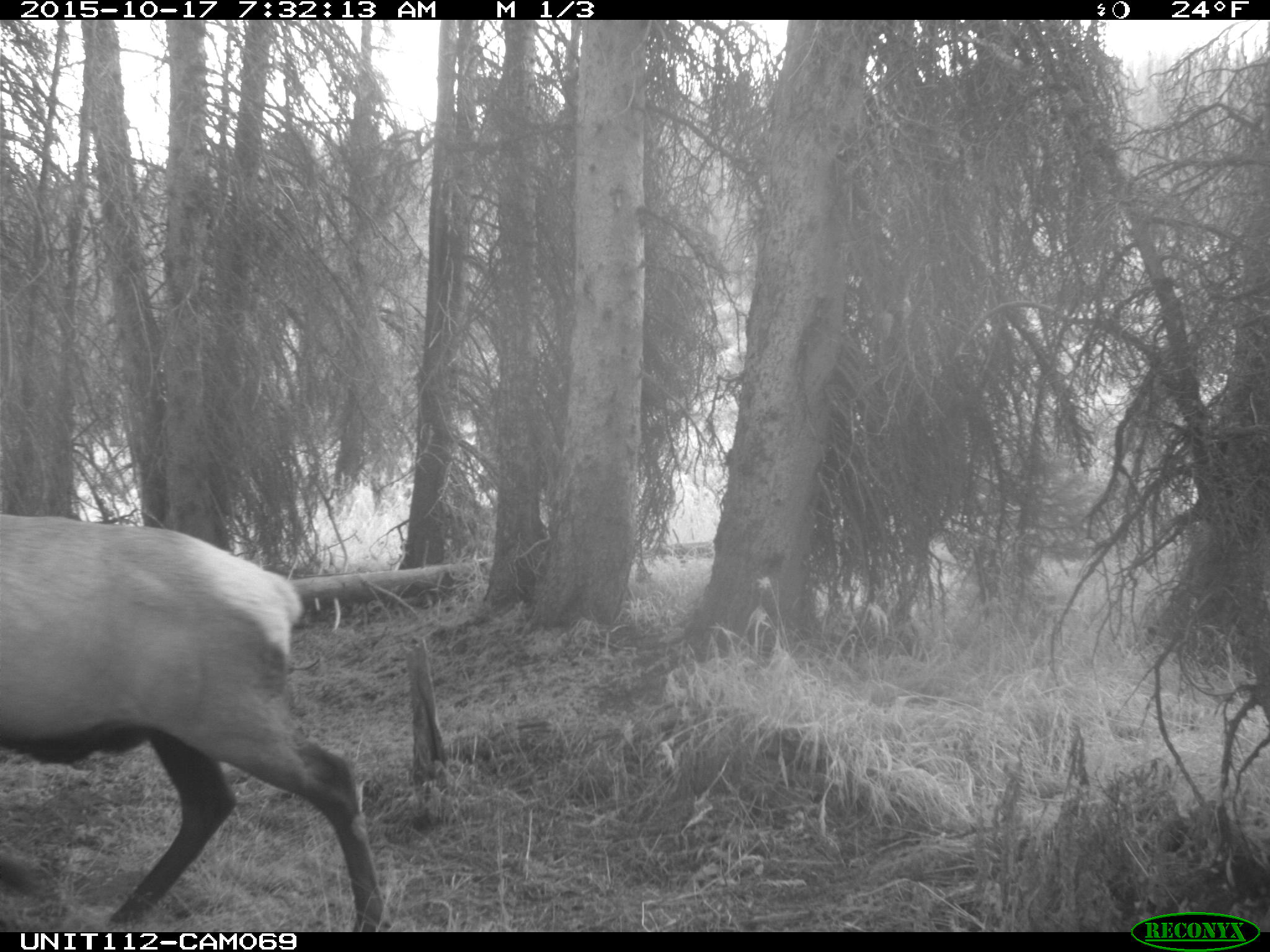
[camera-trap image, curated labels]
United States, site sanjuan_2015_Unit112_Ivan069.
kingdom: Animalia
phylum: Chordata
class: Mammalia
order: Artiodactyla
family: Cervidae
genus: Cervus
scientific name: Cervus elaphus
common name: red deer